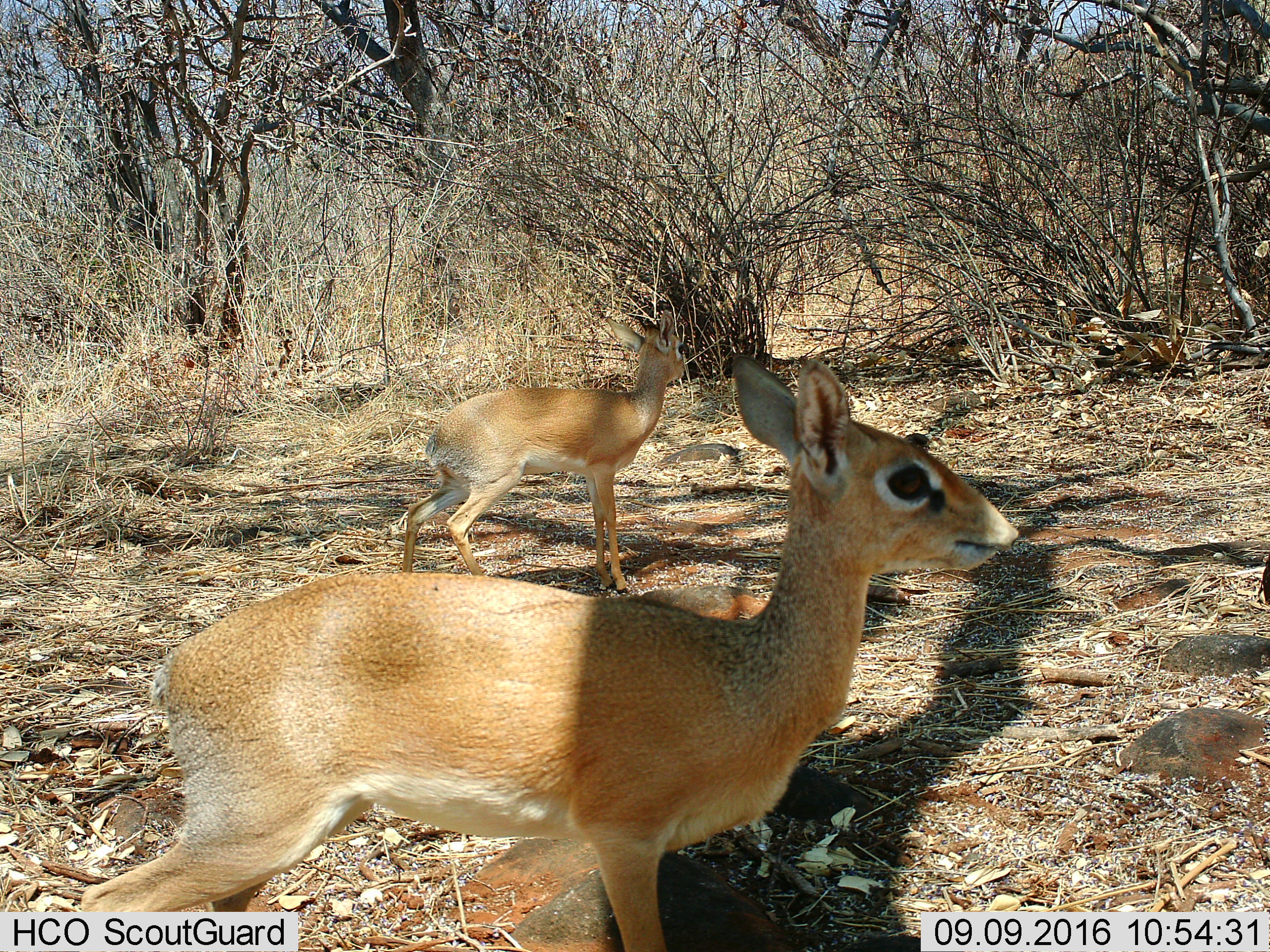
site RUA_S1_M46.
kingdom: Animalia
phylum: Chordata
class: Mammalia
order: Artiodactyla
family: Bovidae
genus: Madoqua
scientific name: Madoqua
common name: dik-dik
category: dikdik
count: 2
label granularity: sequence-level